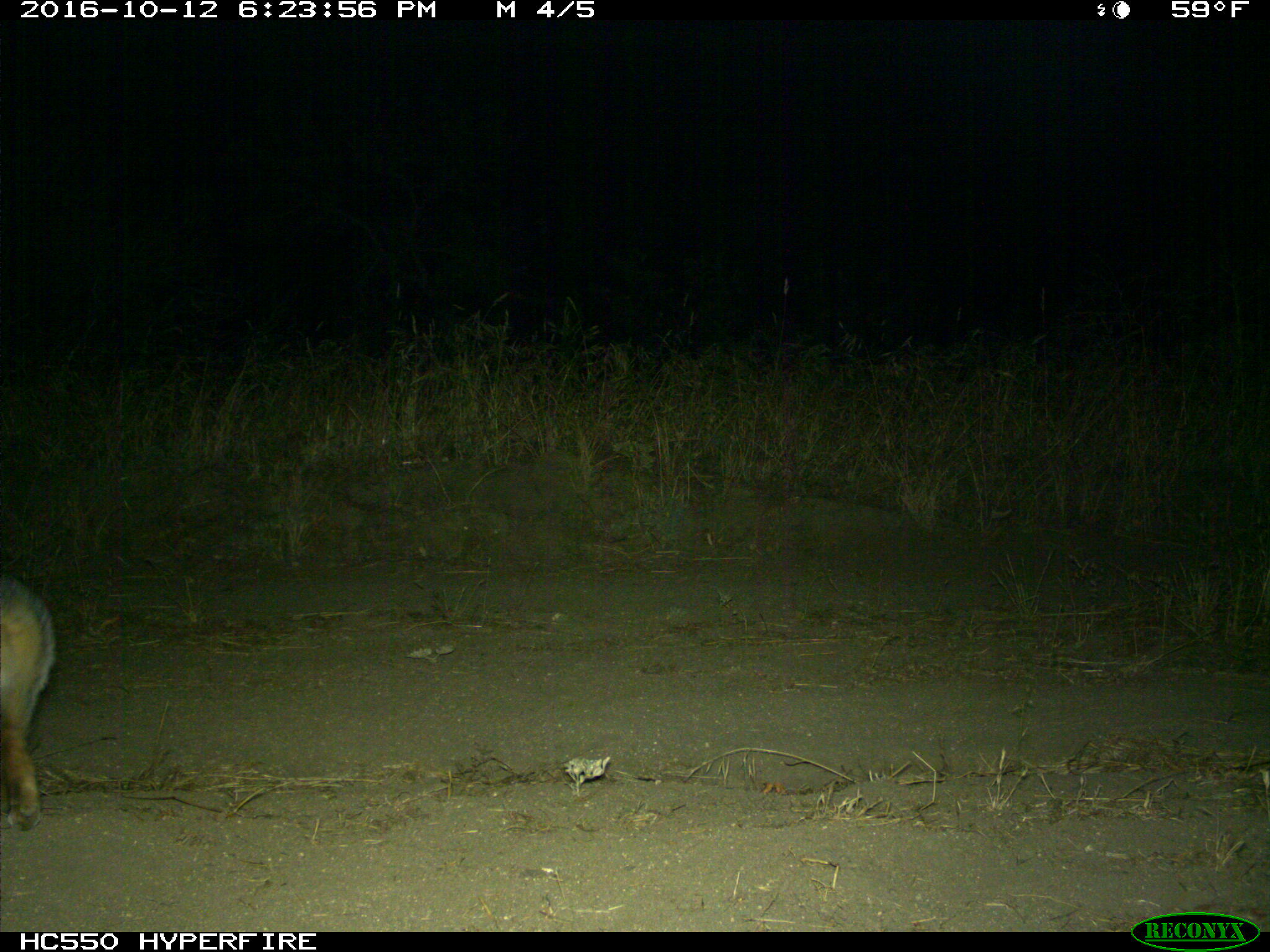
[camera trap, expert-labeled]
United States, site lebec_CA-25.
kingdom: Animalia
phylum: Chordata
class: Mammalia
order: Carnivora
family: Canidae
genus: Urocyon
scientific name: Urocyon cinereoargenteus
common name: gray fox